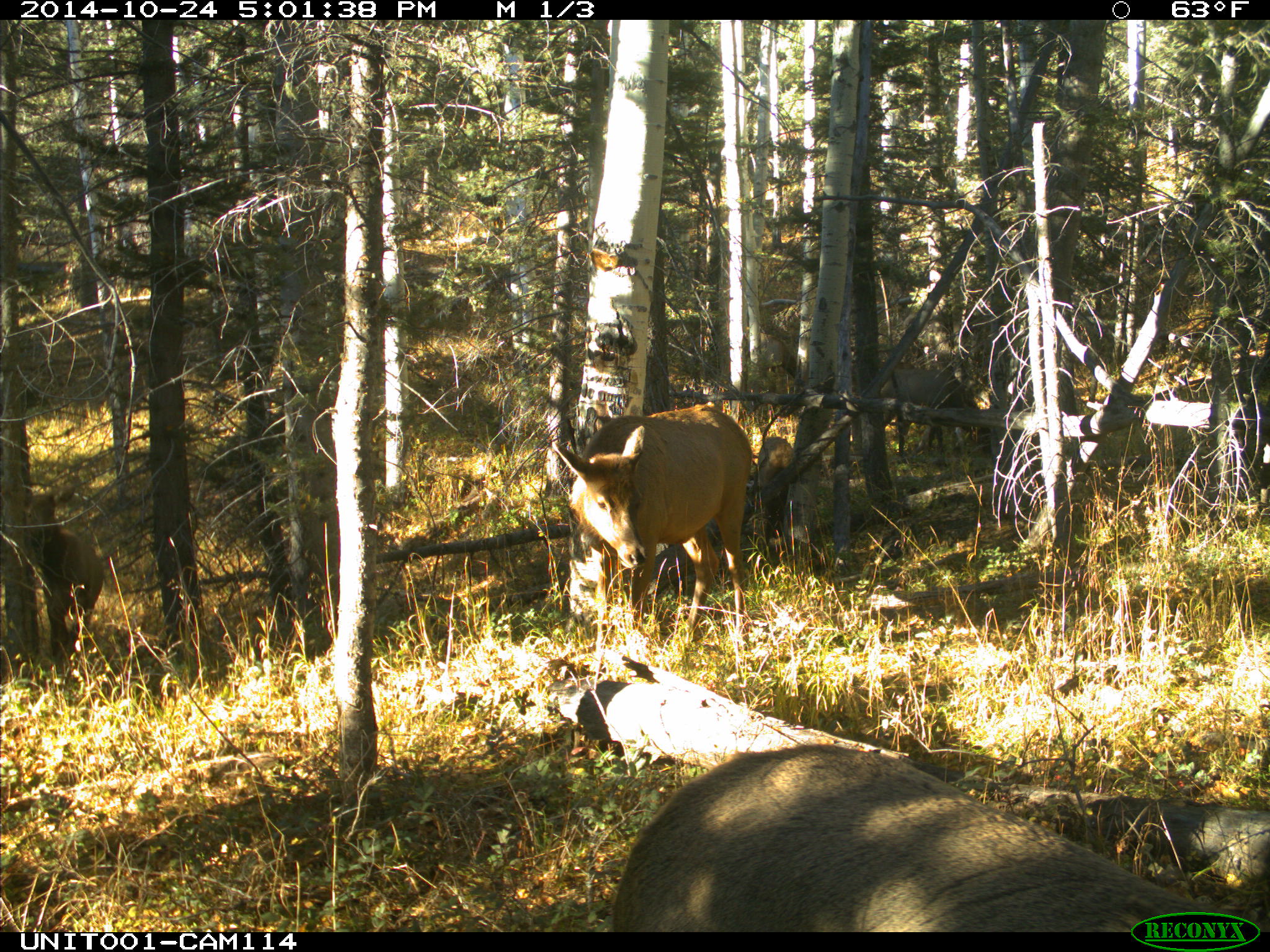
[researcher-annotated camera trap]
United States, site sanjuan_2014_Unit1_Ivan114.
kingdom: Animalia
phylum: Chordata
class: Mammalia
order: Artiodactyla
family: Cervidae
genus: Cervus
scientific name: Cervus elaphus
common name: red deer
Cervus elaphus (red deer).